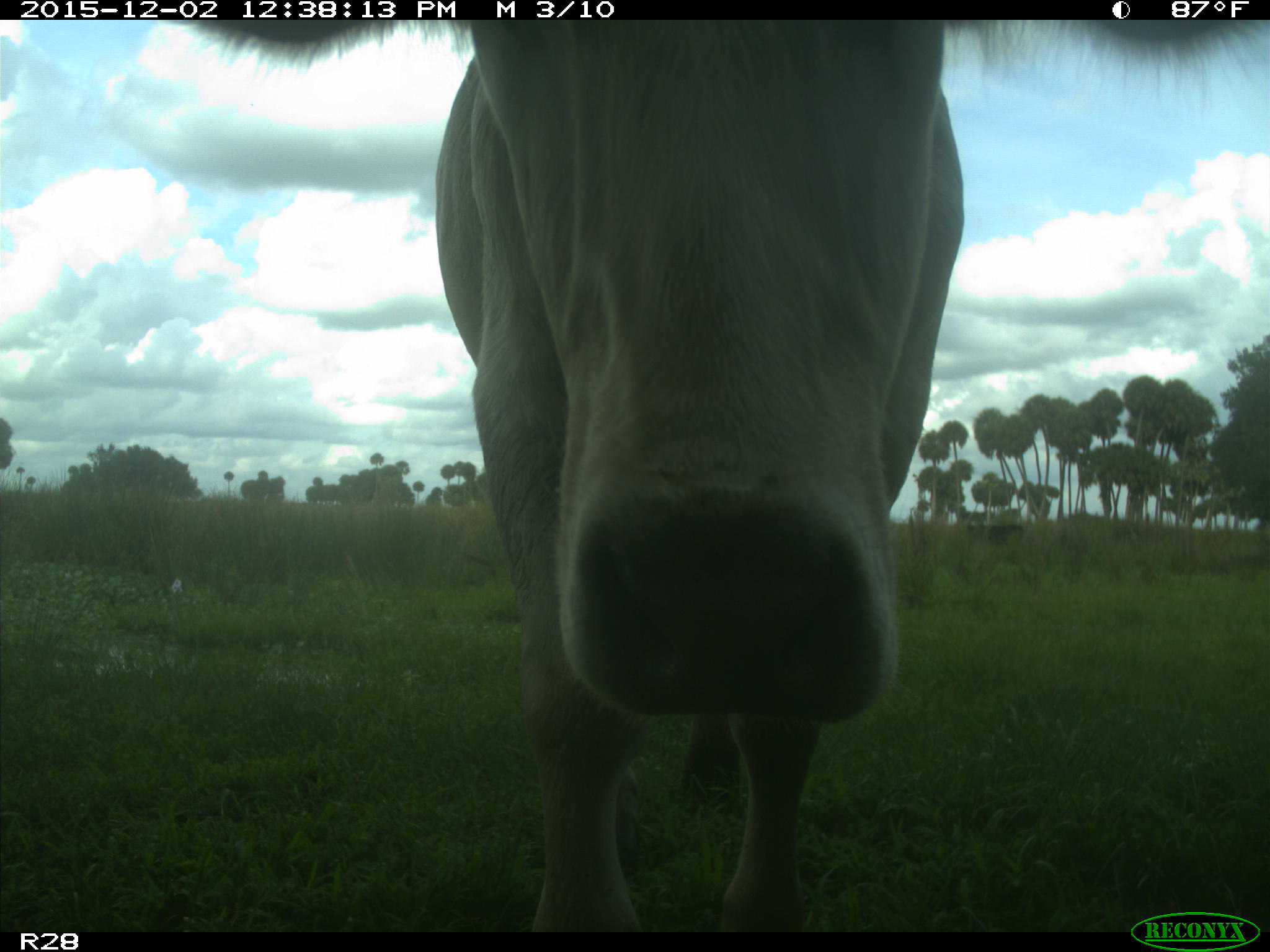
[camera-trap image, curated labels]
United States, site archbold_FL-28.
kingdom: Animalia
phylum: Chordata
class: Mammalia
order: Artiodactyla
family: Bovidae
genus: Bos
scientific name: Bos taurus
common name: domestic cow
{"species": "Bos taurus (domestic cow)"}